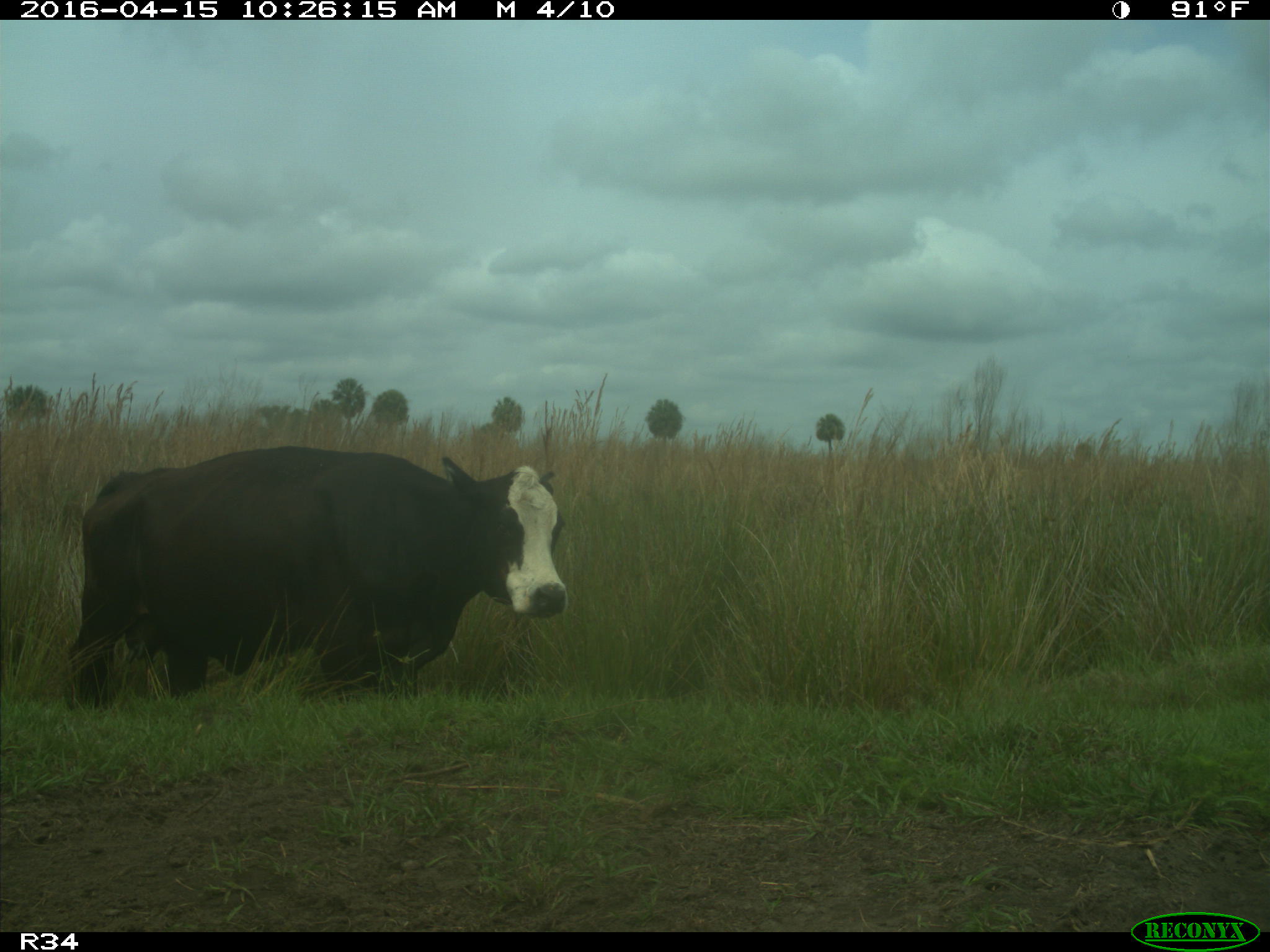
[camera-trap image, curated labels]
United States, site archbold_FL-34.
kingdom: Animalia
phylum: Chordata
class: Mammalia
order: Artiodactyla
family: Bovidae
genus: Bos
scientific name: Bos taurus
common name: domestic cow